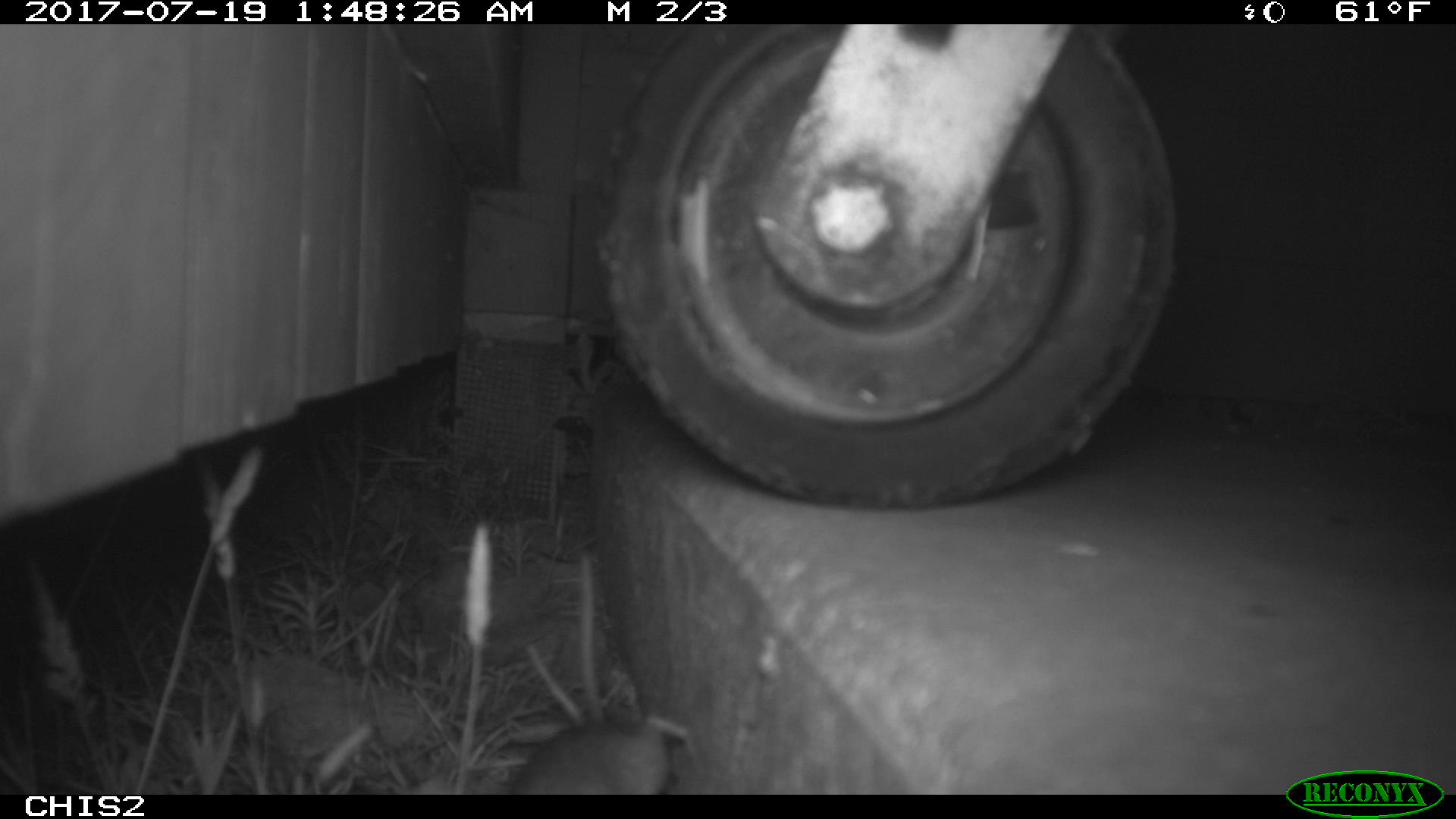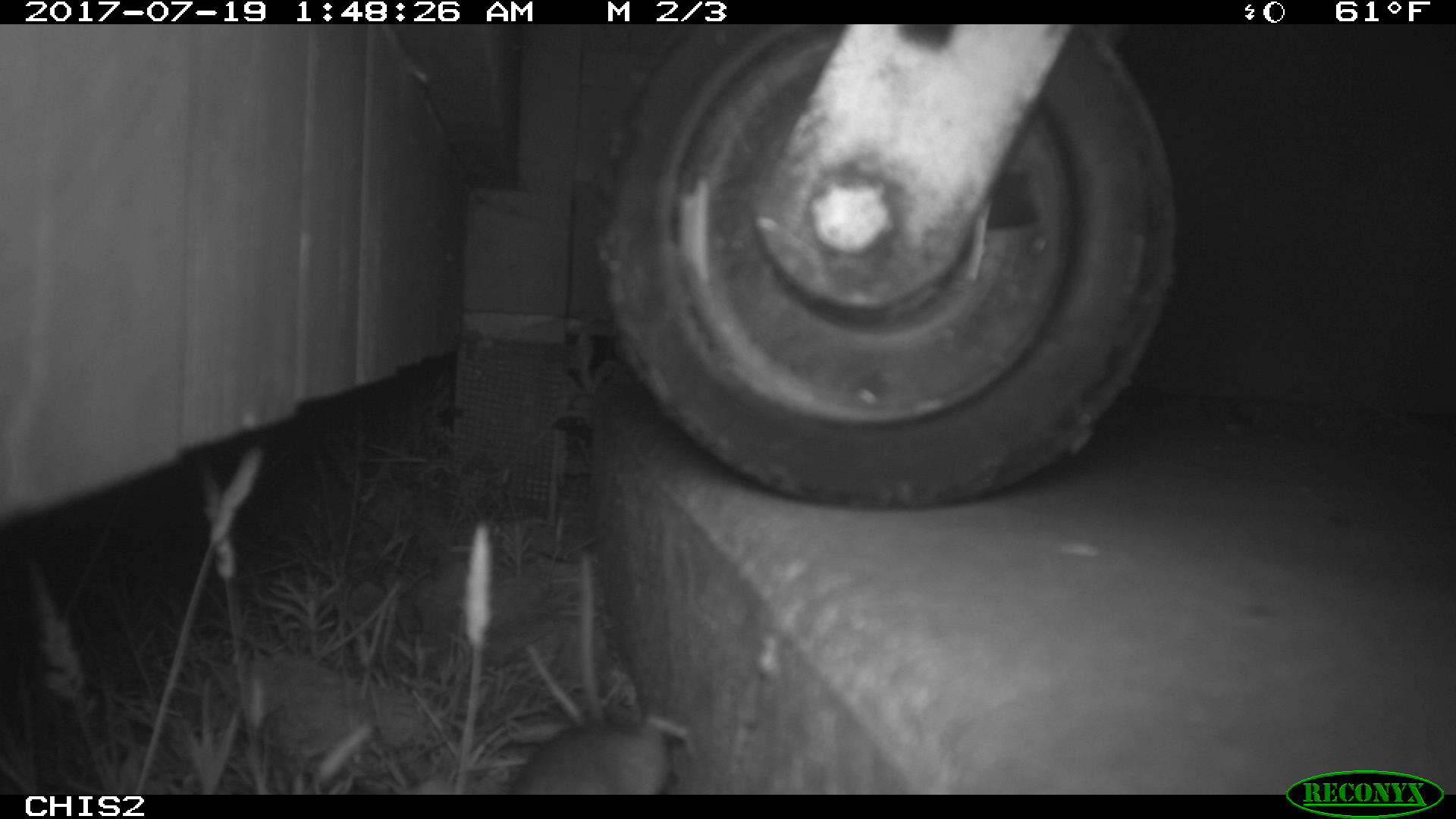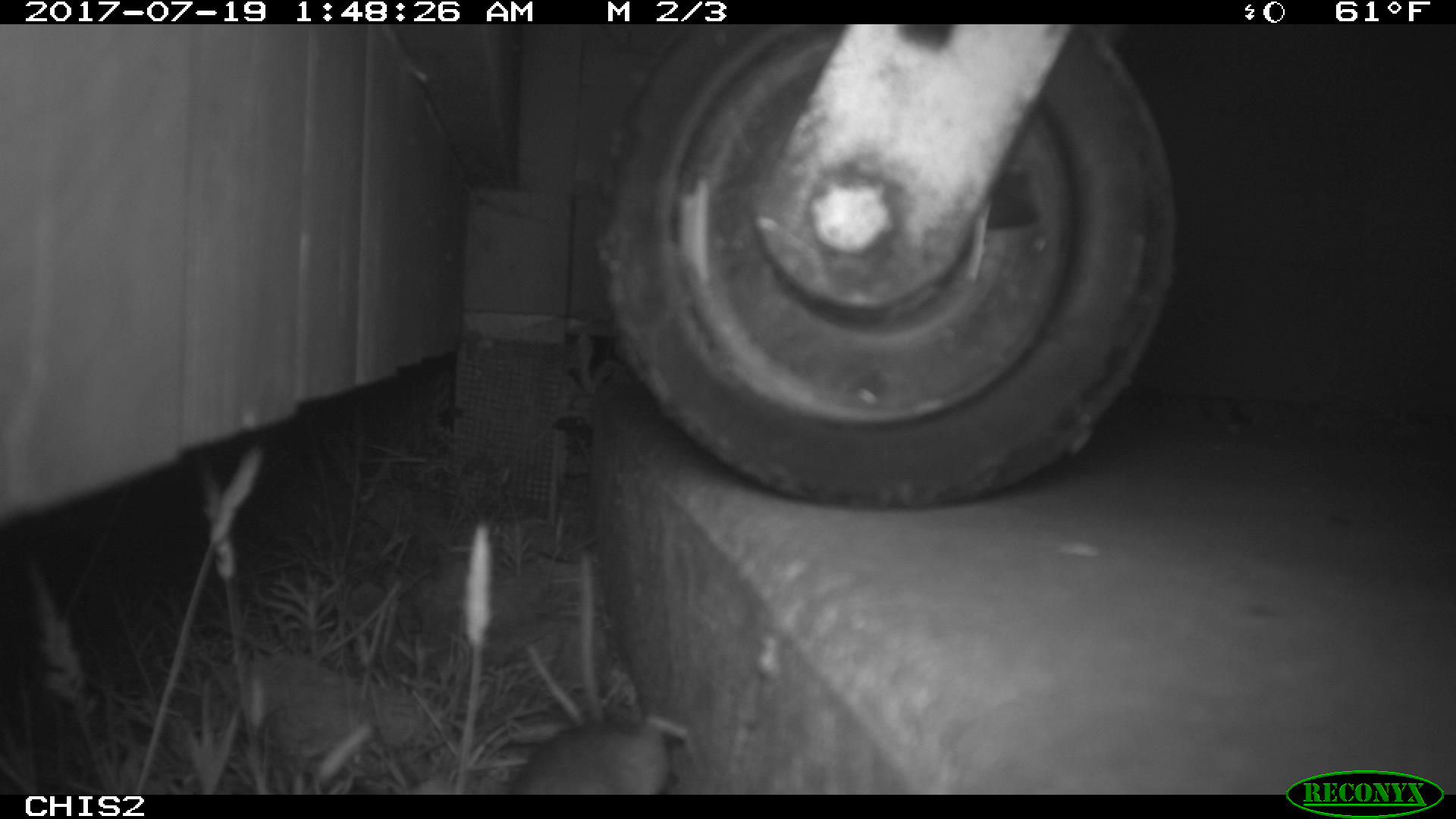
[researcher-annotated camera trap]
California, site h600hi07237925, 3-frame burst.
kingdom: Animalia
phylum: Chordata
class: Mammalia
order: Rodentia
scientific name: Rodentia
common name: rodent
Rodent (Rodentia).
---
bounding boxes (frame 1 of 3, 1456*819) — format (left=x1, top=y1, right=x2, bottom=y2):
rodent: (left=507, top=720, right=669, bottom=794)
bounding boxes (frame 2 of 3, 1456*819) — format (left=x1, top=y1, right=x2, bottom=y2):
rodent: (left=510, top=706, right=692, bottom=793)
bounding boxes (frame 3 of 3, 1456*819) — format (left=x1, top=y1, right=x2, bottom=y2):
rodent: (left=507, top=554, right=689, bottom=794)